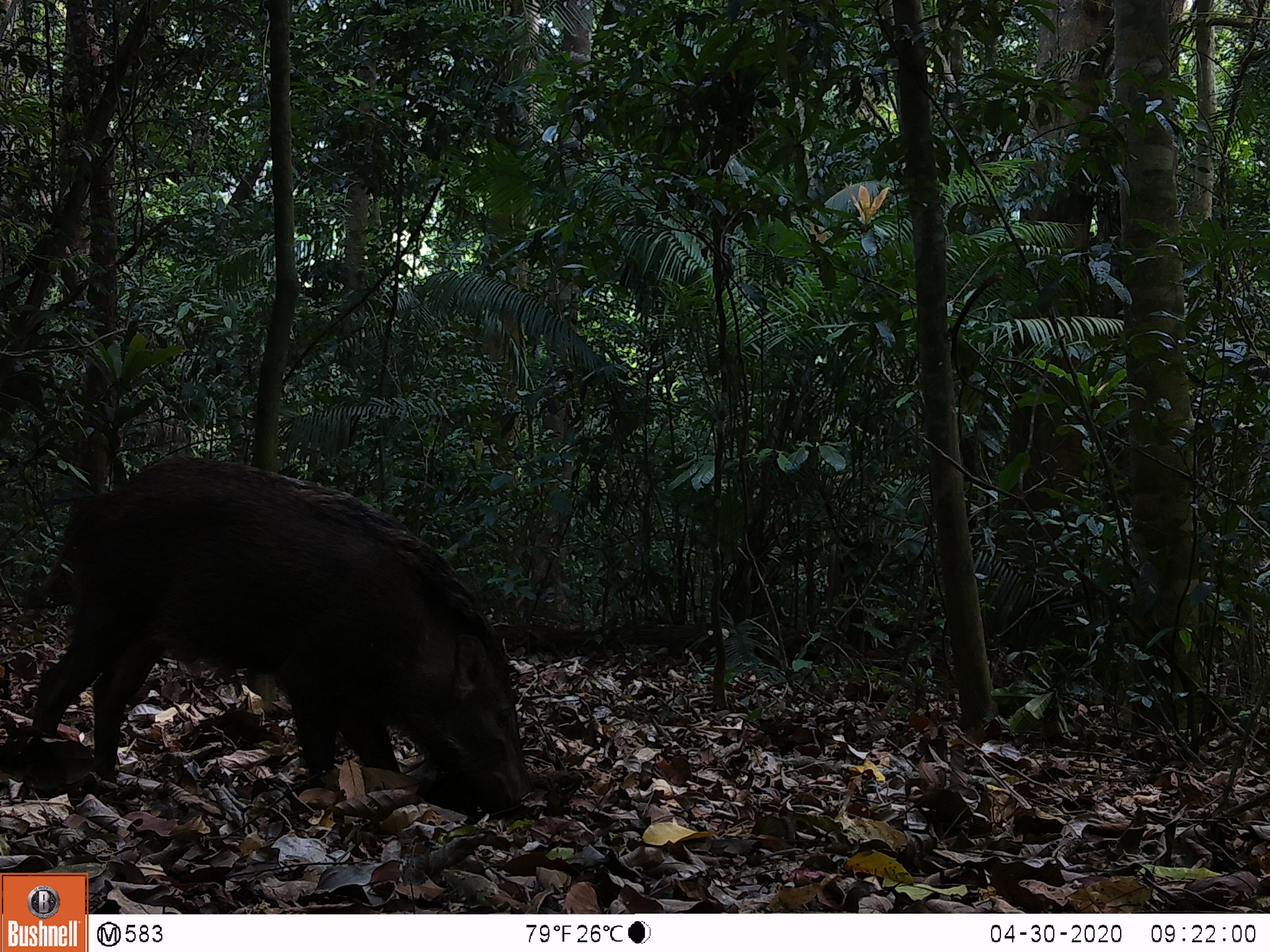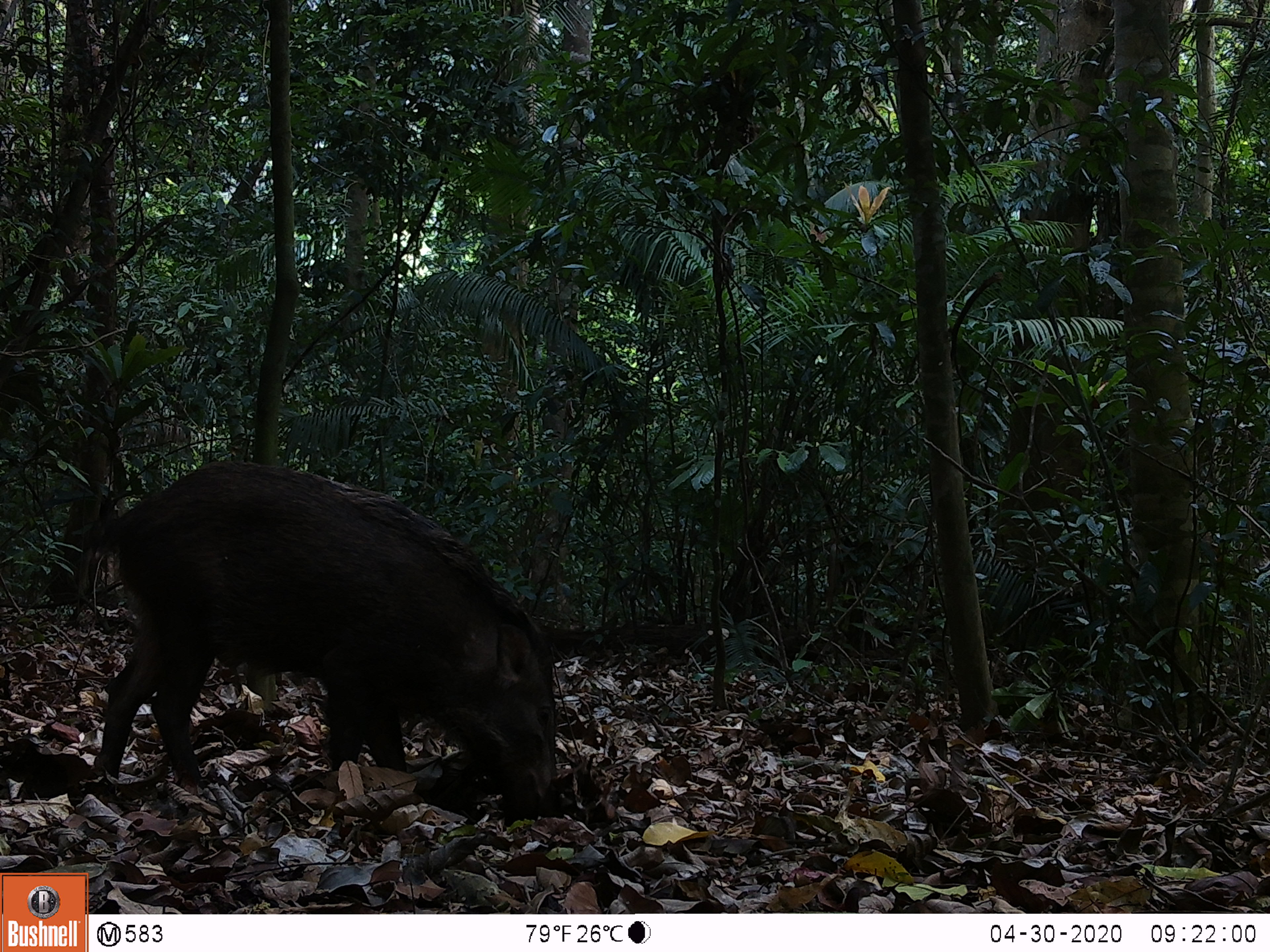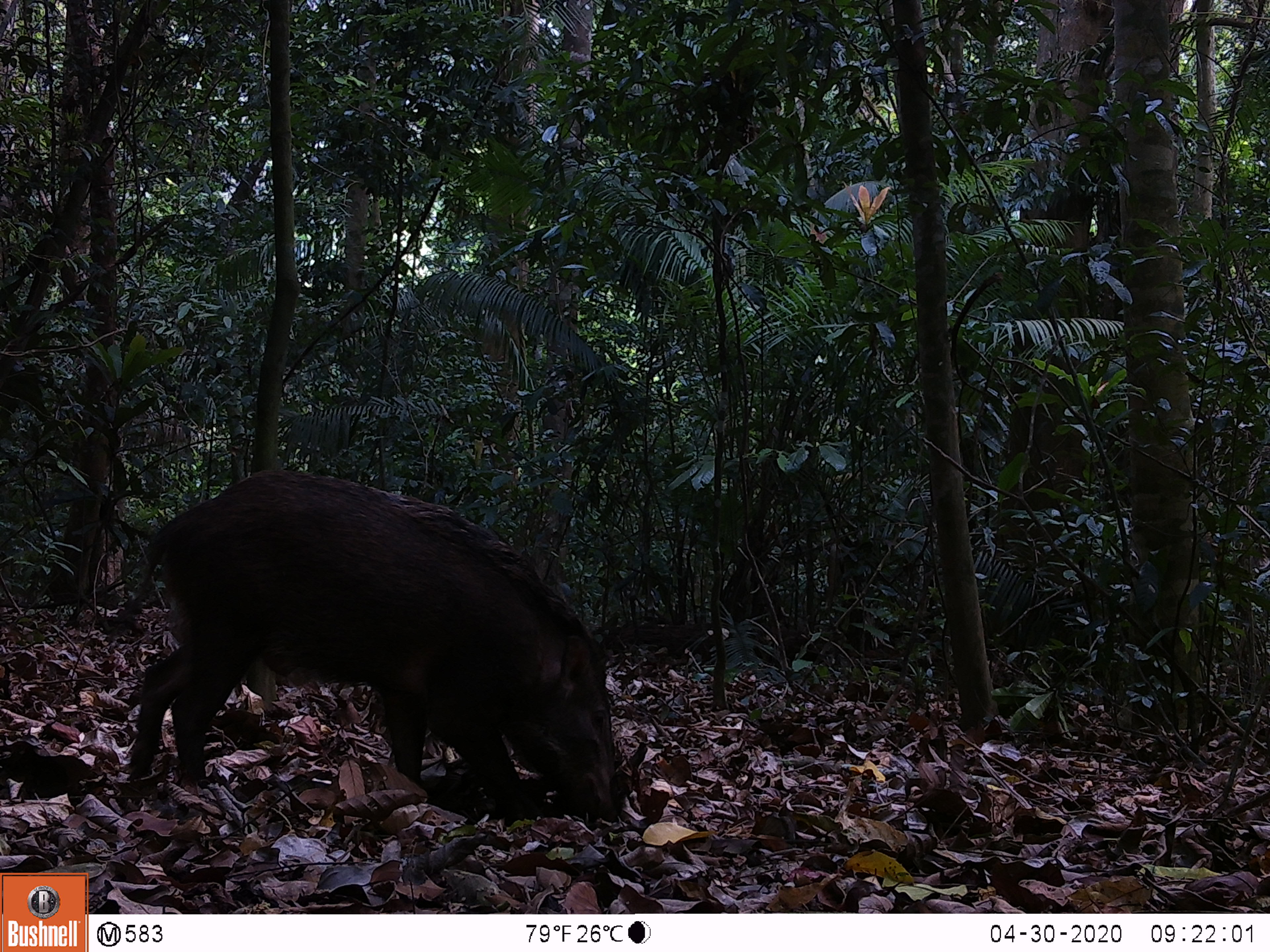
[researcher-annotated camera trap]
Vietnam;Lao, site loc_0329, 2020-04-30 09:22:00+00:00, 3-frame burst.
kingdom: Animalia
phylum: Chordata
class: Mammalia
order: Artiodactyla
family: Suidae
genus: Sus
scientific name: Sus scrofa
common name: eurasian wild pig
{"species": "eurasian wild pig (Sus scrofa)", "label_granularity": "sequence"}